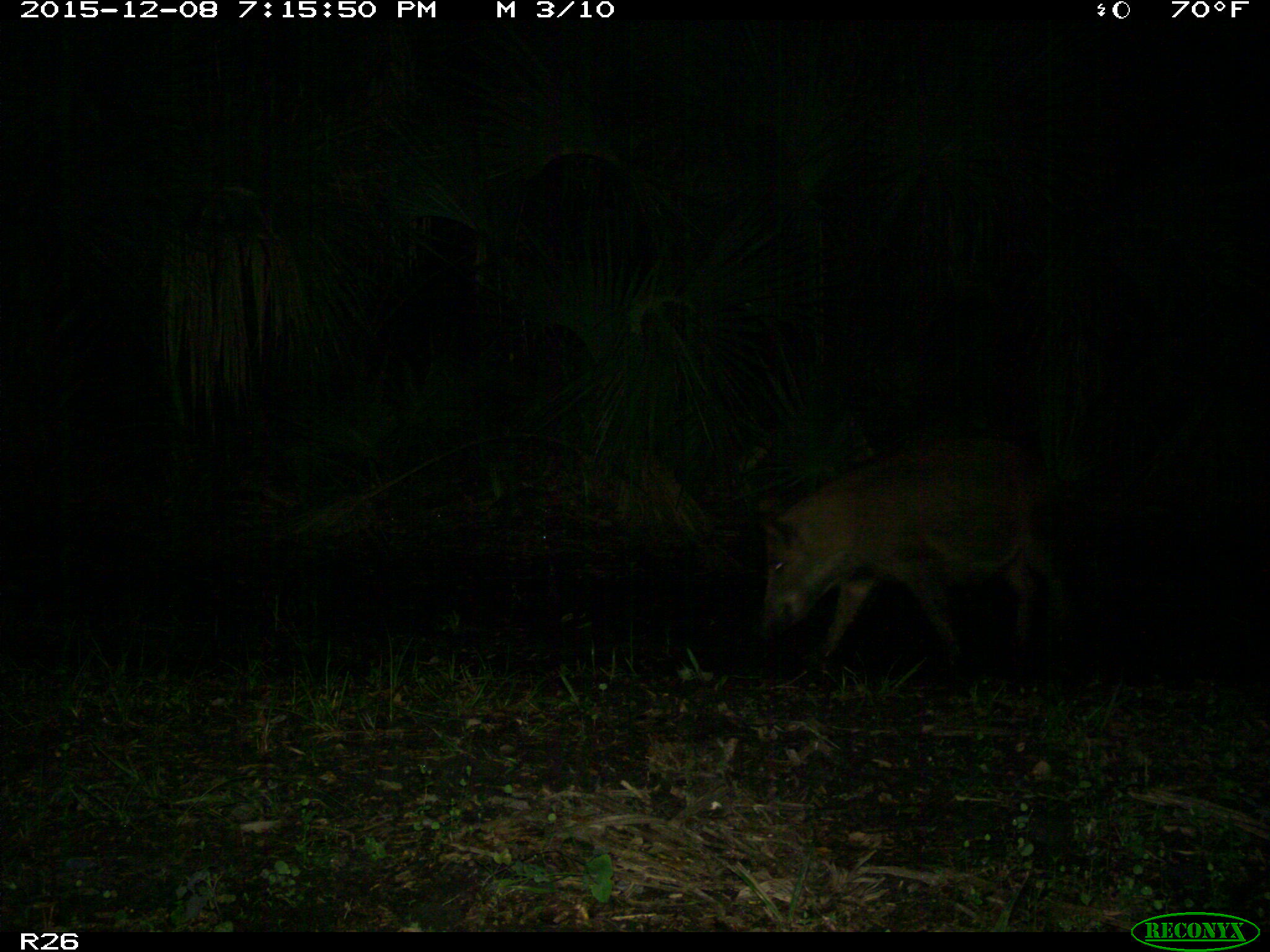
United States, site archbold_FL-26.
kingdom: Animalia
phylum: Chordata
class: Mammalia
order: Artiodactyla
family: Suidae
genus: Sus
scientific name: Sus scrofa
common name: wild boar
Sus scrofa (wild boar).